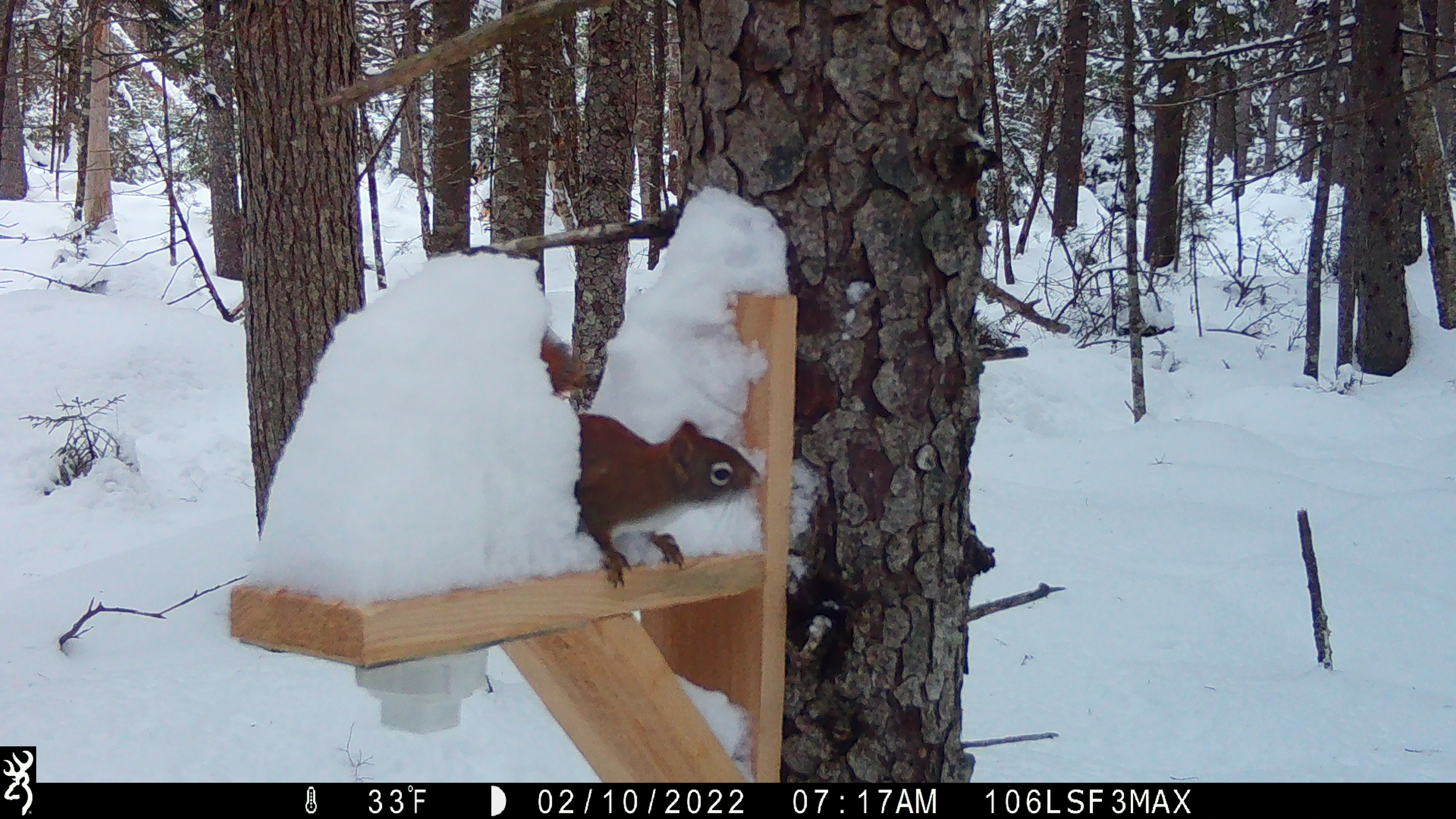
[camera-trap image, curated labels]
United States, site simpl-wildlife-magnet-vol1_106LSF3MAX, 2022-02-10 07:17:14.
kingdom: Animalia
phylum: Chordata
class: Mammalia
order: Rodentia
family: Sciuridae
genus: Tamiasciurus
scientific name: Tamiasciurus hudsonicus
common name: red squirrel